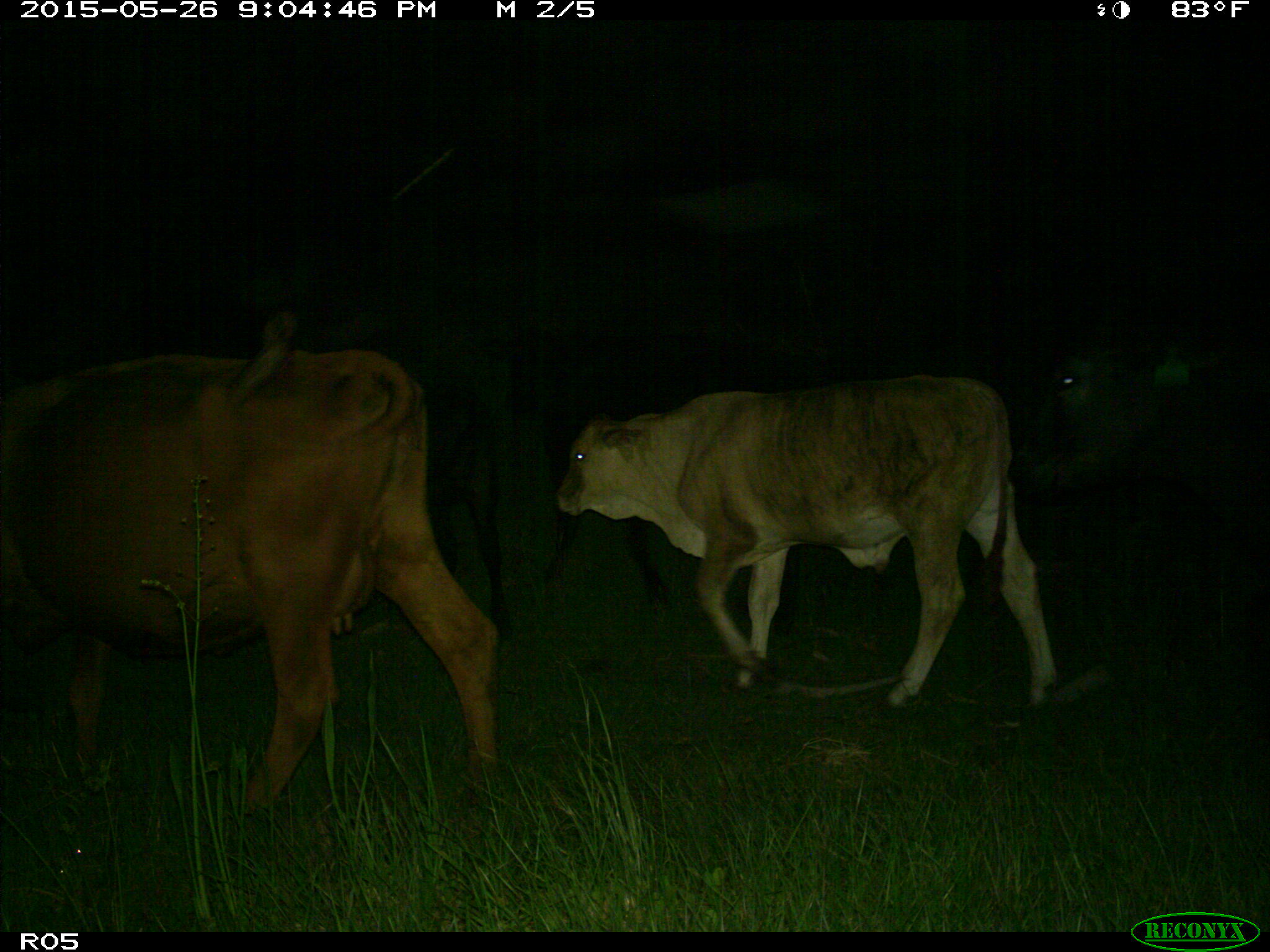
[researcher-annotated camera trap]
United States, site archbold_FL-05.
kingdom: Animalia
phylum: Chordata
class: Mammalia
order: Artiodactyla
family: Bovidae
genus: Bos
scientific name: Bos taurus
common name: domestic cow